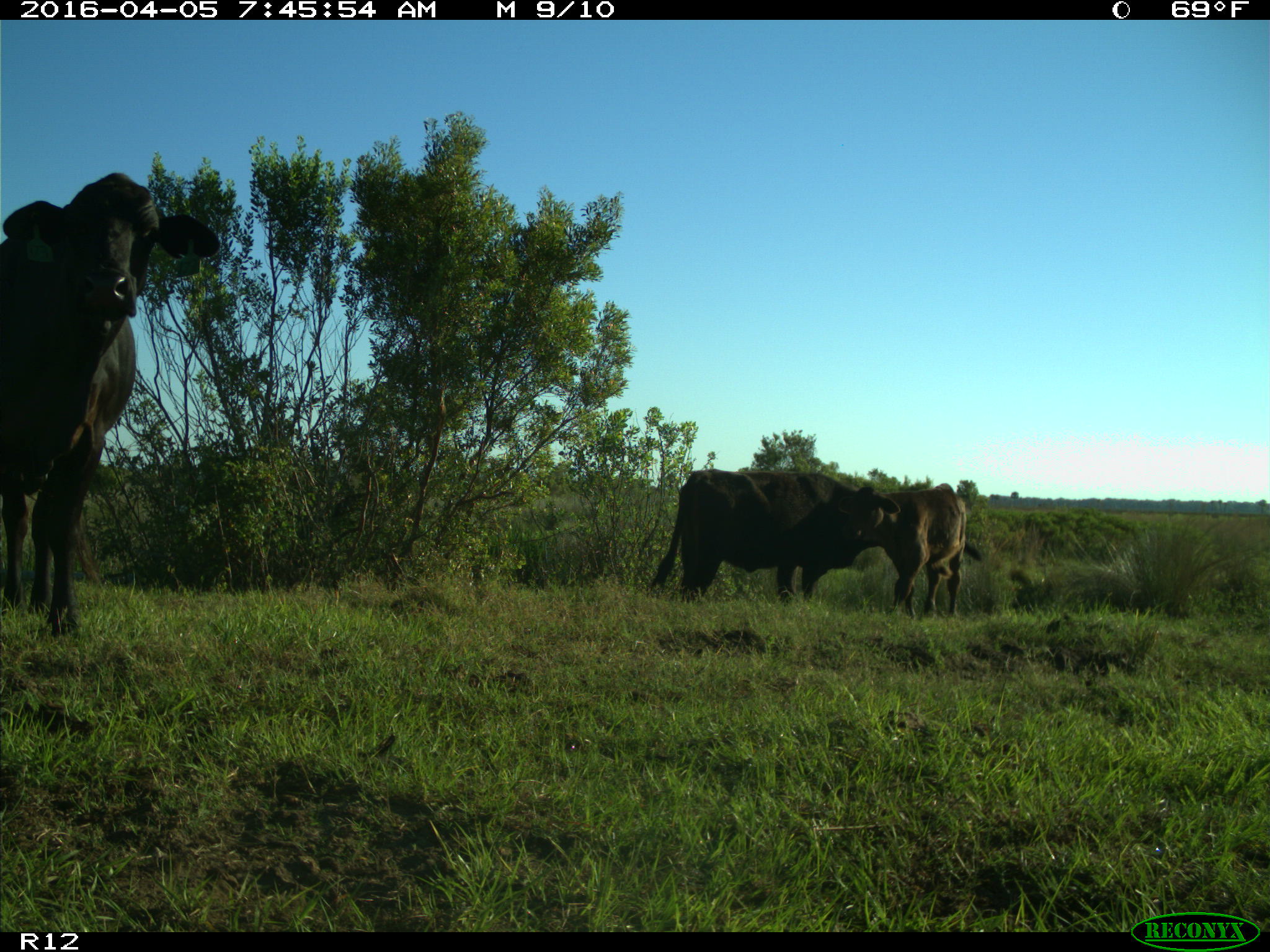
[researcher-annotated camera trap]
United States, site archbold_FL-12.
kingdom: Animalia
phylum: Chordata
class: Mammalia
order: Artiodactyla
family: Bovidae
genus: Bos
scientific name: Bos taurus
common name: domestic cow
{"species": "Bos taurus (domestic cow)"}